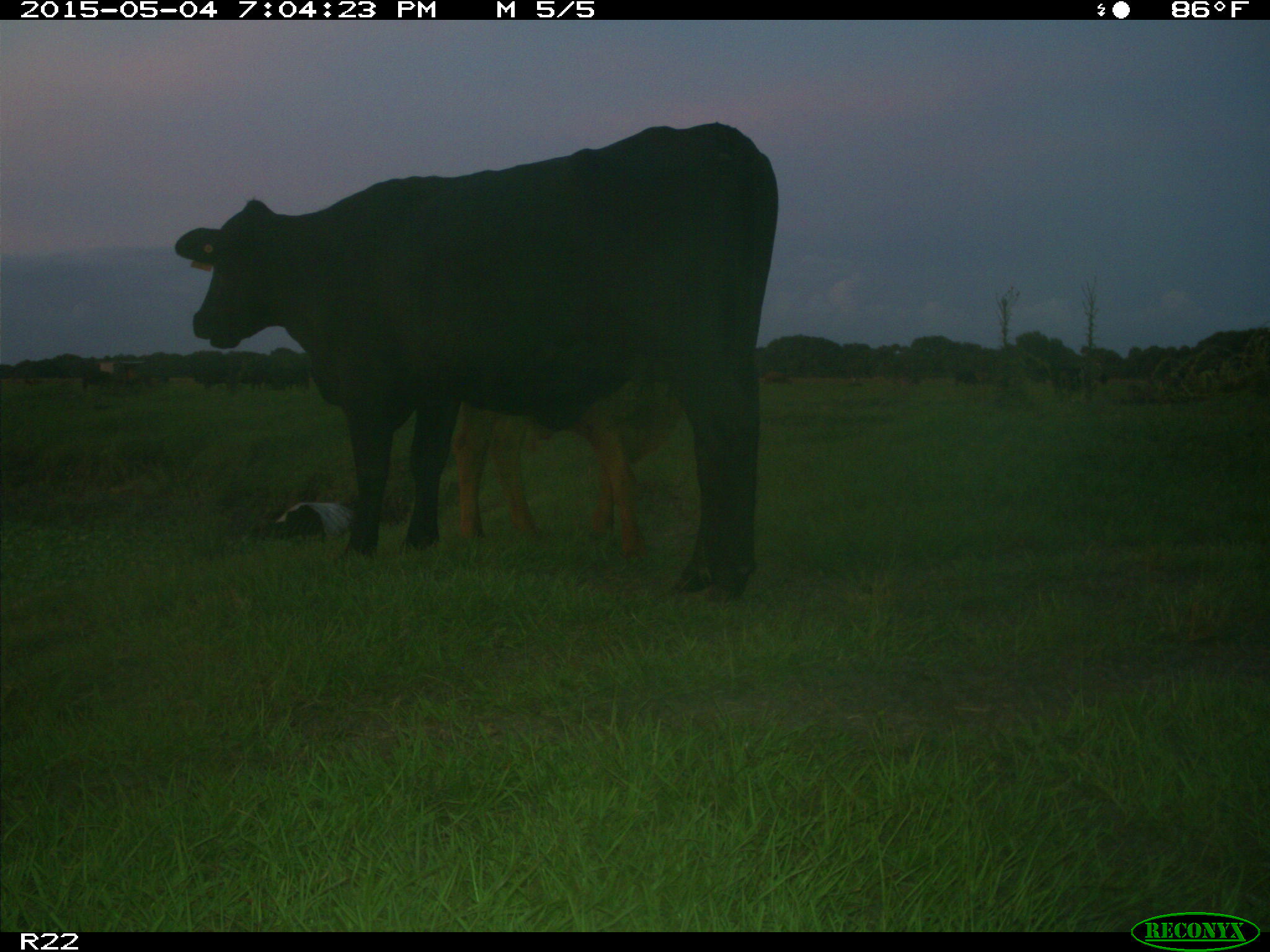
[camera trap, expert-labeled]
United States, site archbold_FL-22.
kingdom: Animalia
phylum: Chordata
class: Mammalia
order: Artiodactyla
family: Bovidae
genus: Bos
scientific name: Bos taurus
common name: domestic cow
Bos taurus (domestic cow).